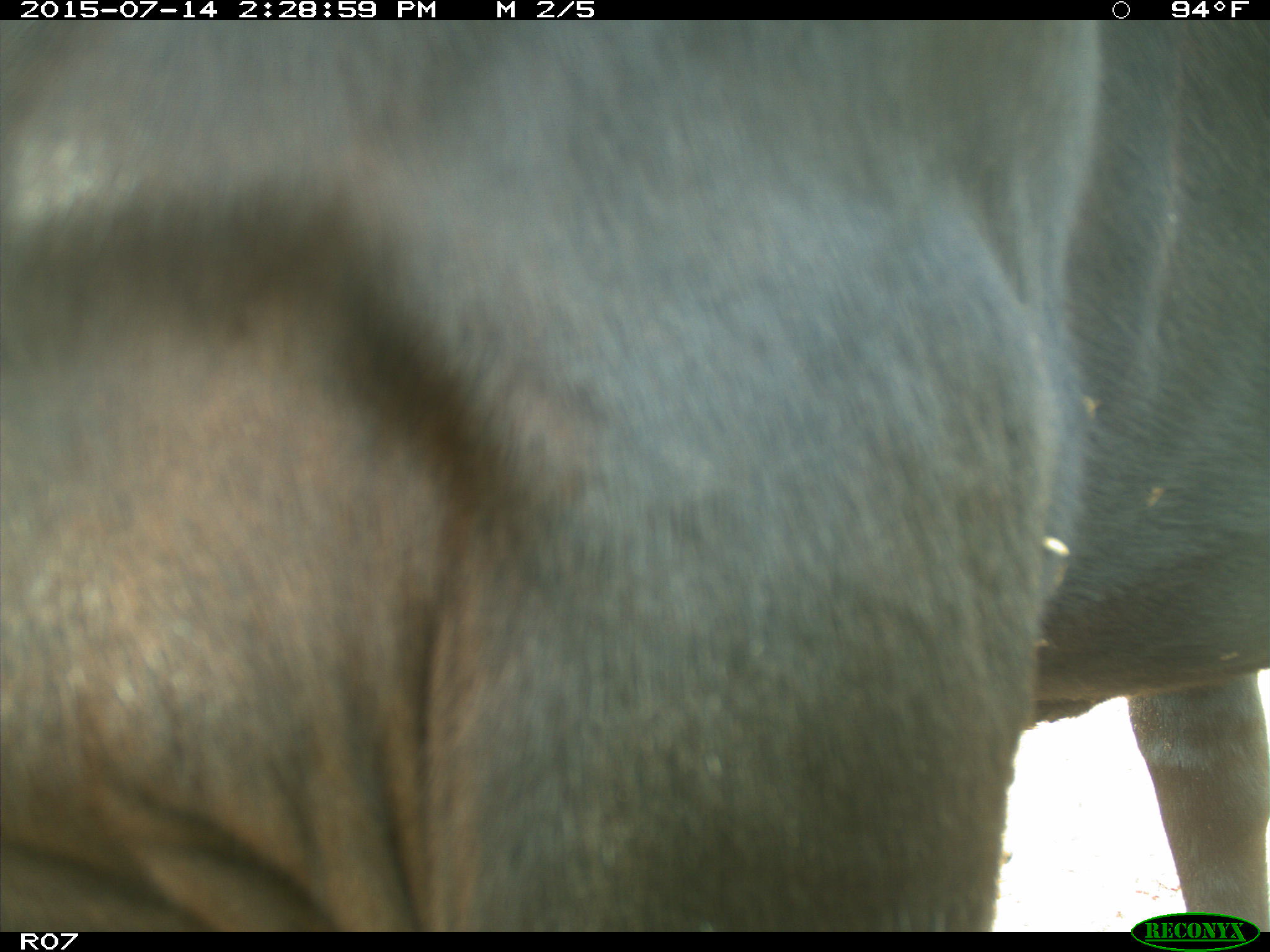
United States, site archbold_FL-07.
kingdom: Animalia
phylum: Chordata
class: Mammalia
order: Artiodactyla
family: Bovidae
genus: Bos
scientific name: Bos taurus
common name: domestic cow